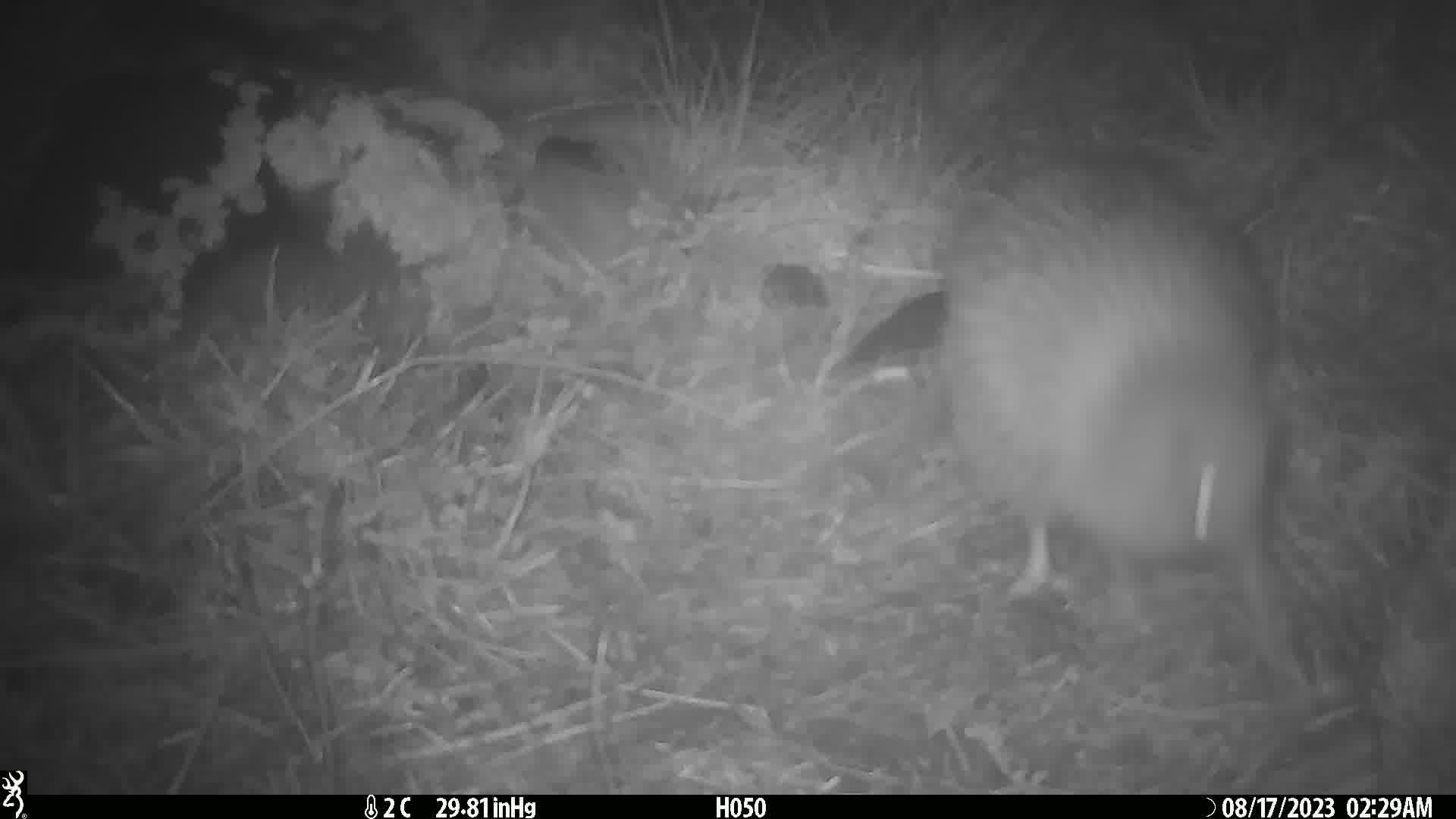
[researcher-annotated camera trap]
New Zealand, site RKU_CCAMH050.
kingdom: Animalia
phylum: Chordata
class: Aves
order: Apterygiformes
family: Apterygidae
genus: Apteryx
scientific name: Apteryx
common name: kiwi